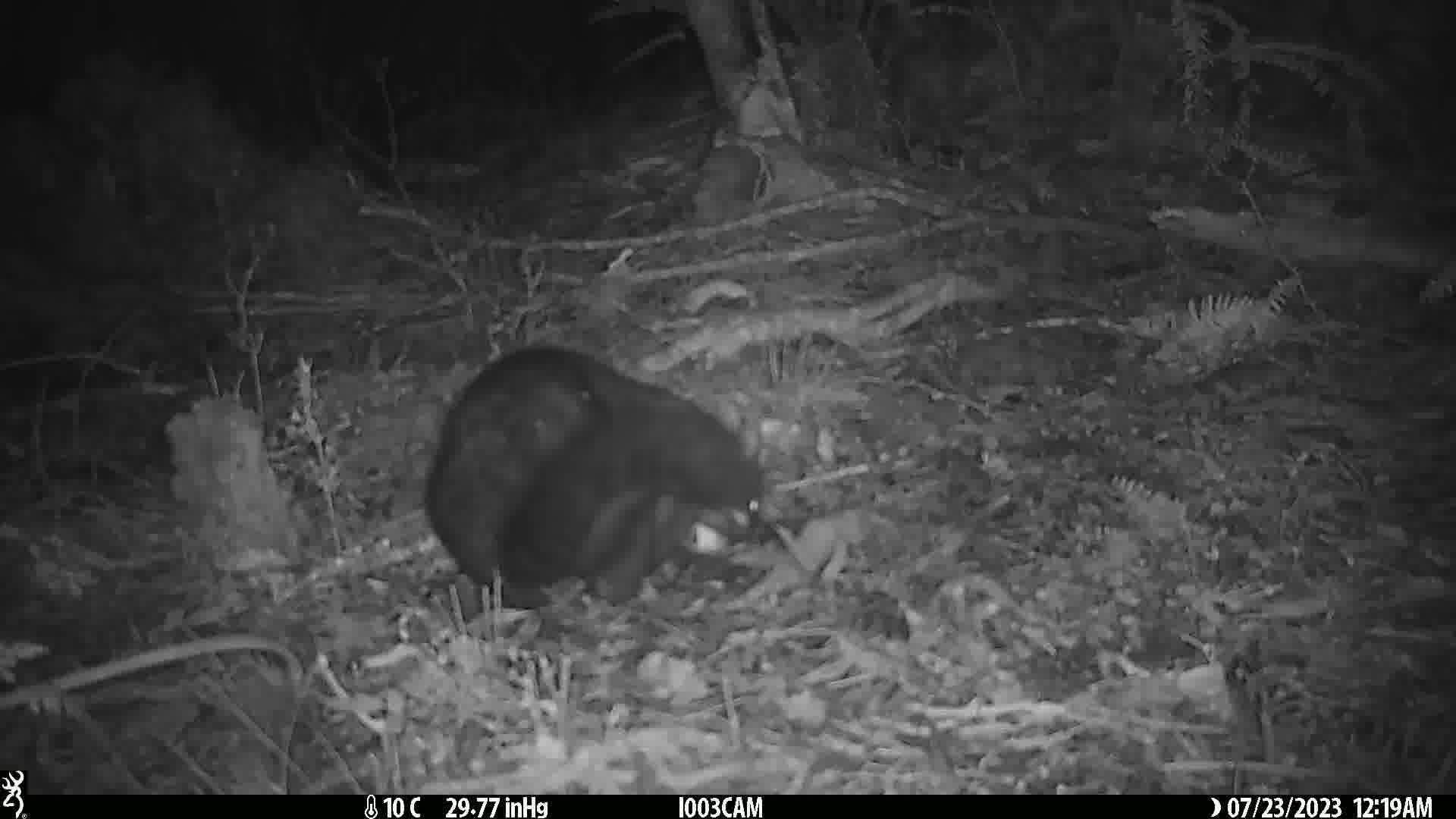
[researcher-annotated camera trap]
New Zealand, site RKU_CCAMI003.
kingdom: Animalia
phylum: Chordata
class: Mammalia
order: Diprotodontia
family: Phalangeridae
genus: Trichosurus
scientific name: Trichosurus vulpecula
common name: common brushtail possum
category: possum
Possum (common brushtail possum) (Trichosurus vulpecula).